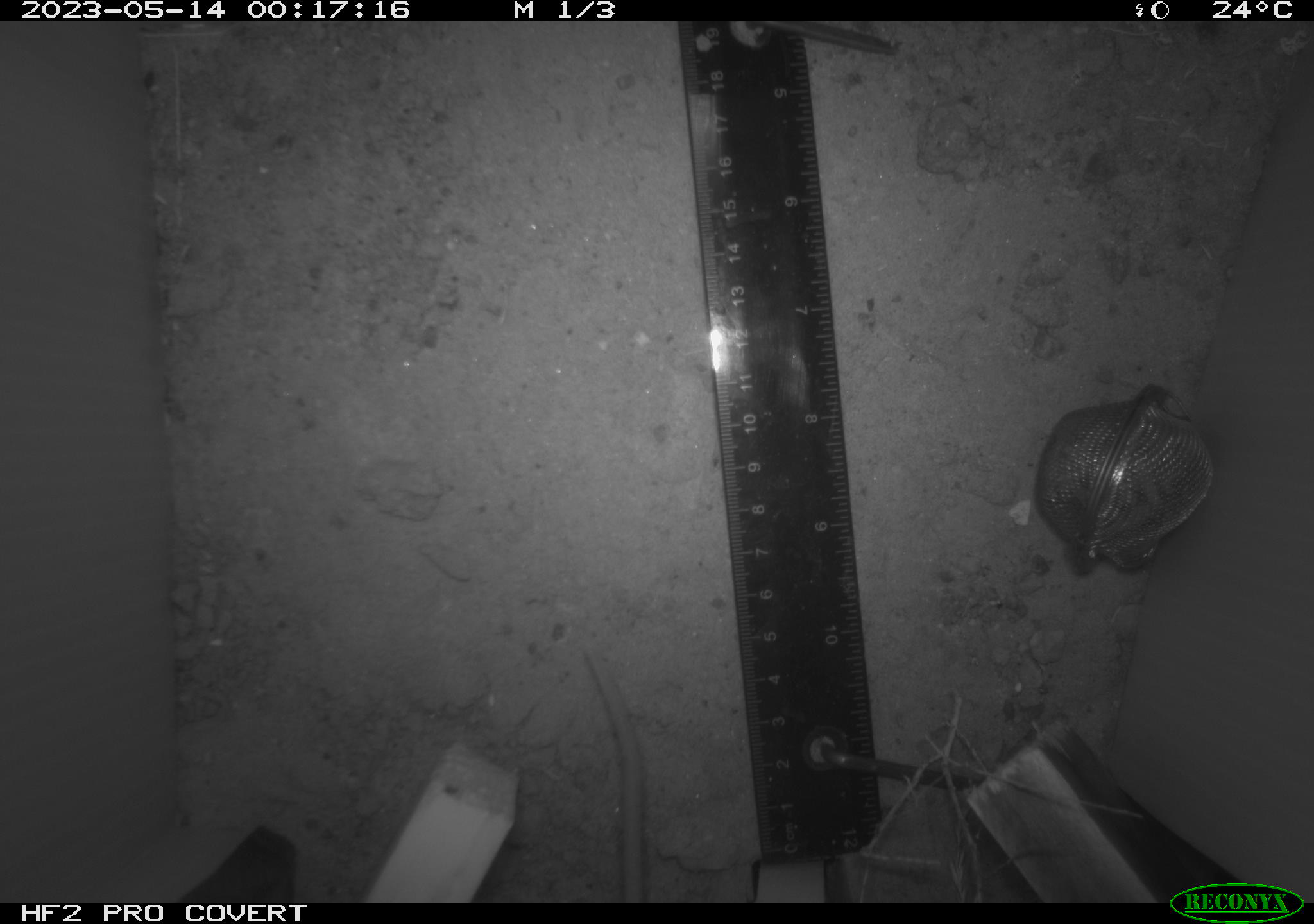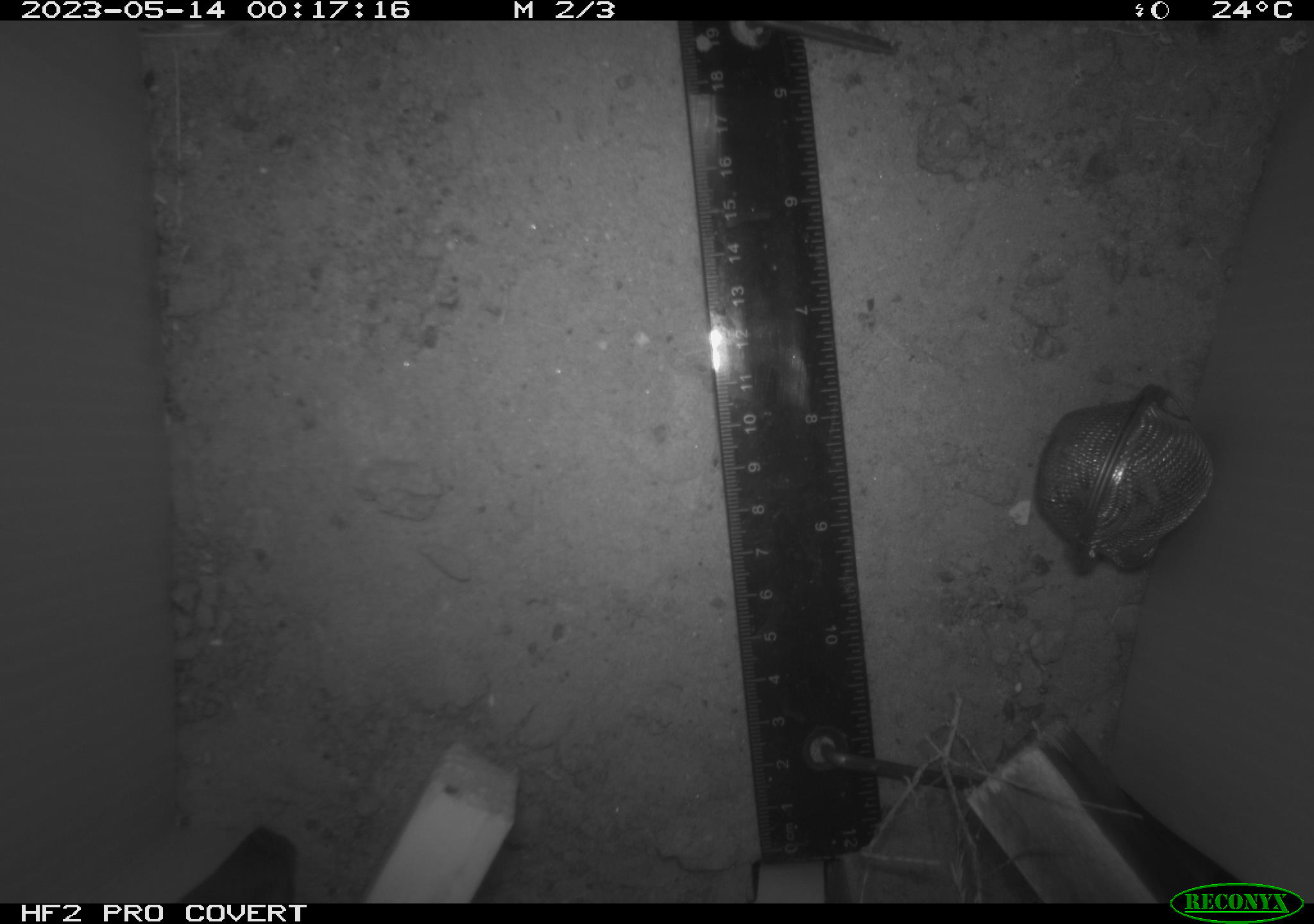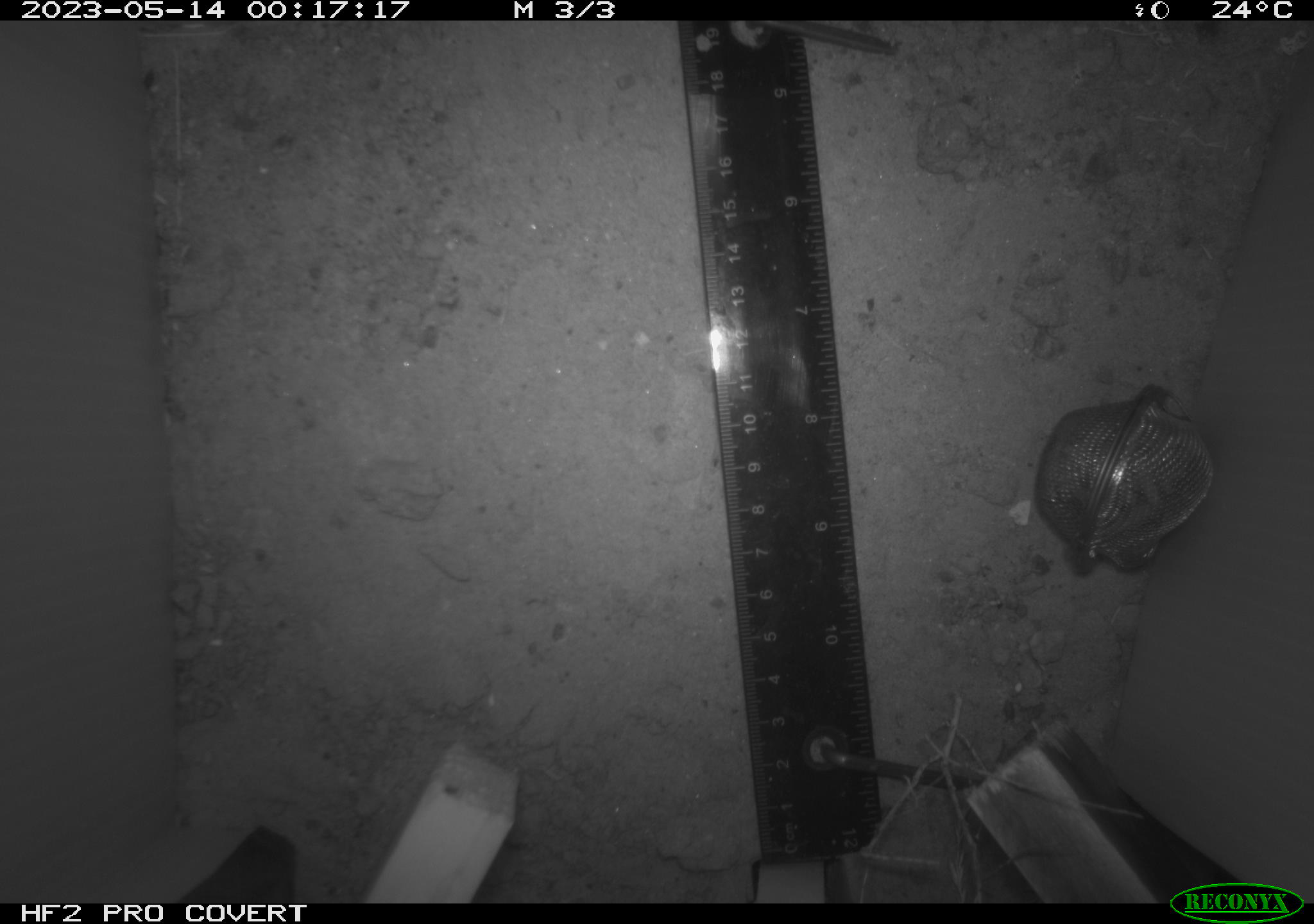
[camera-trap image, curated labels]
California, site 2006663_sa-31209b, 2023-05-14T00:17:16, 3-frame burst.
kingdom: Animalia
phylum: Chordata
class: Mammalia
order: Rodentia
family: Cricetidae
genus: Peromyscus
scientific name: Peromyscus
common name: deer mice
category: peromyscus species